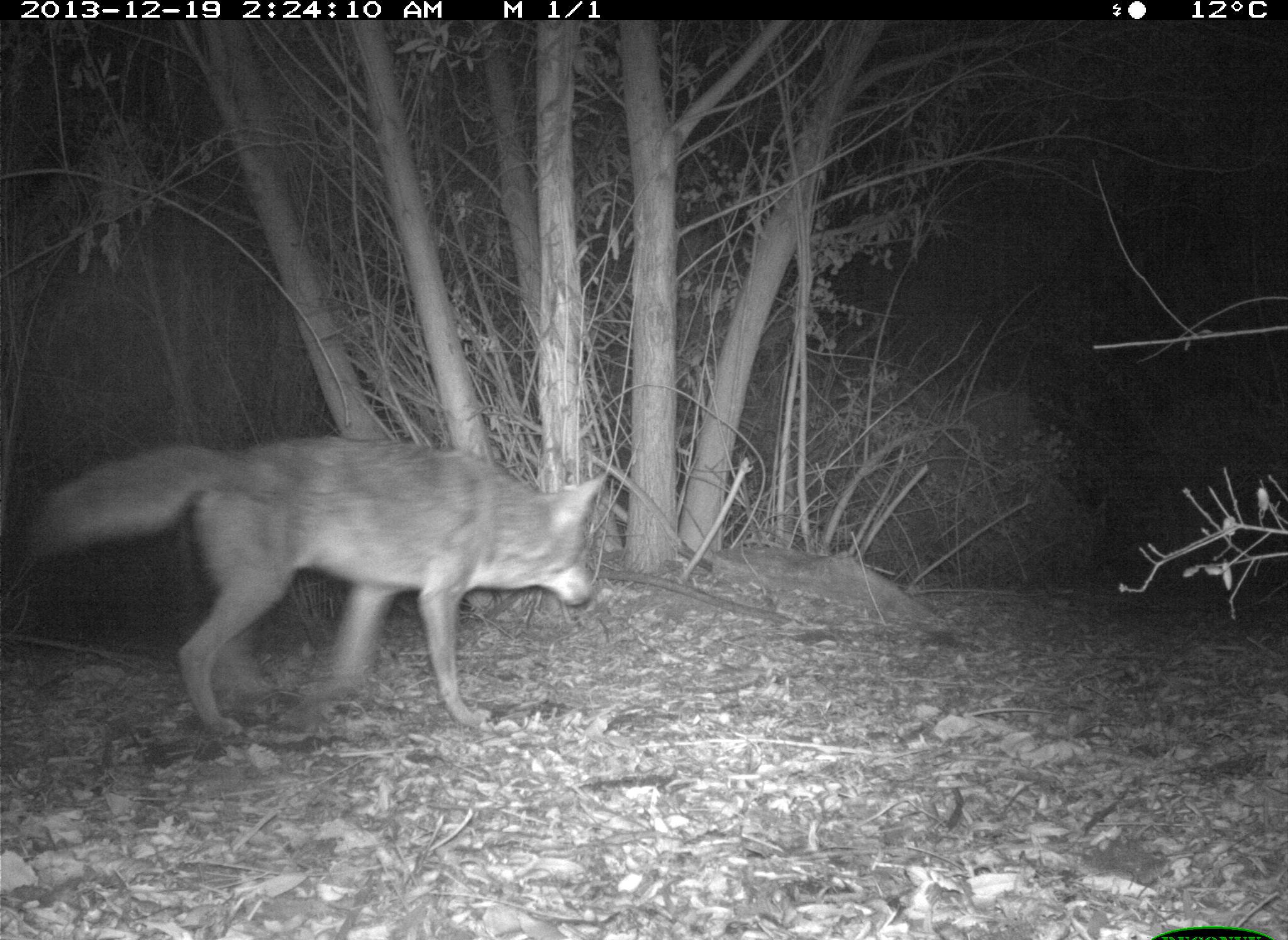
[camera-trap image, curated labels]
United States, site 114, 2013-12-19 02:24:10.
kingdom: Animalia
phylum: Chordata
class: Mammalia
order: Carnivora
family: Canidae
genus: Canis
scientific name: Canis latrans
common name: coyote